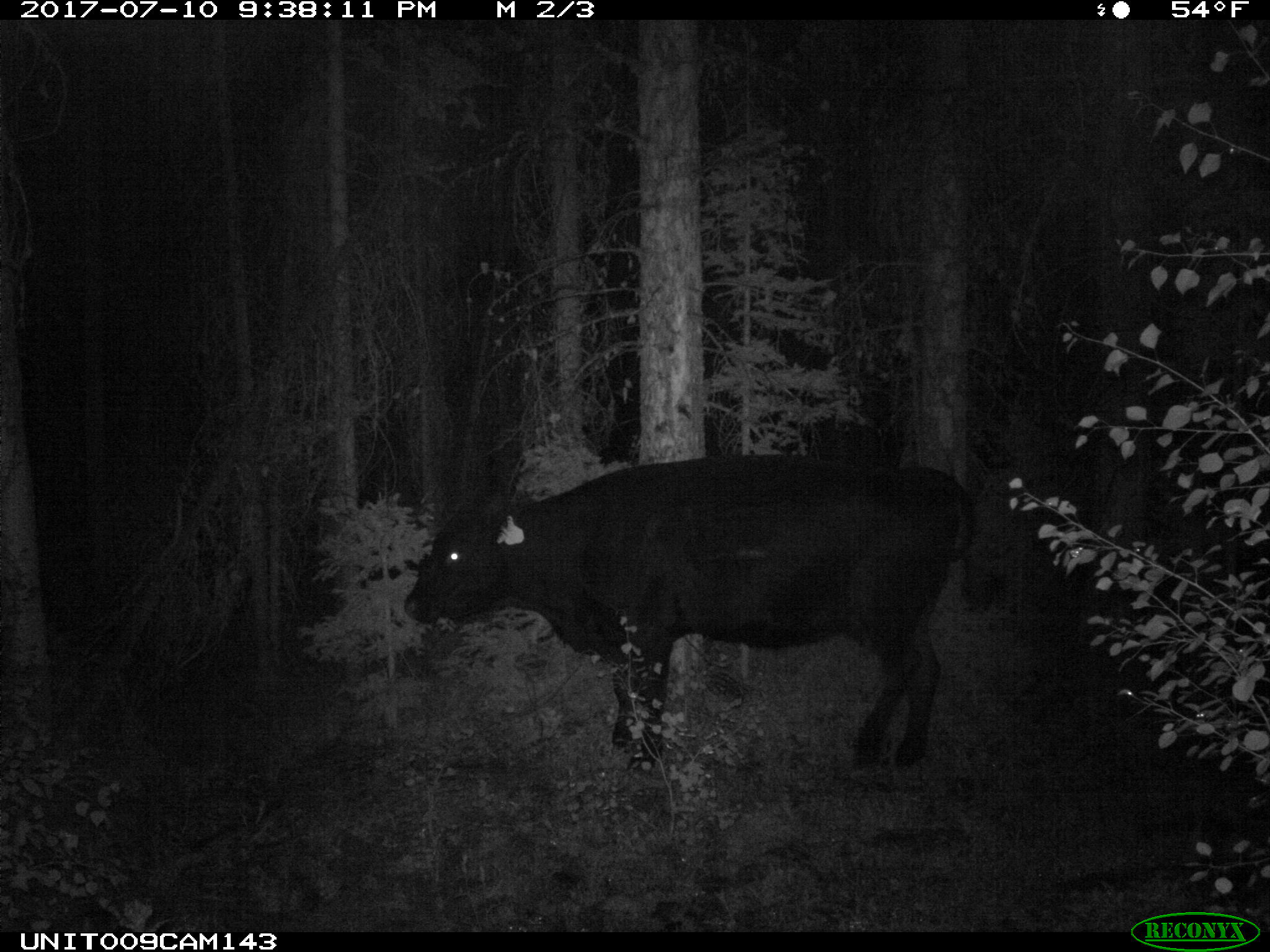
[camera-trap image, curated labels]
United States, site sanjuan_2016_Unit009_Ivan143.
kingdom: Animalia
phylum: Chordata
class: Mammalia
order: Artiodactyla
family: Bovidae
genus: Bos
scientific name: Bos taurus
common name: domestic cow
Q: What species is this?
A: Bos taurus (domestic cow).